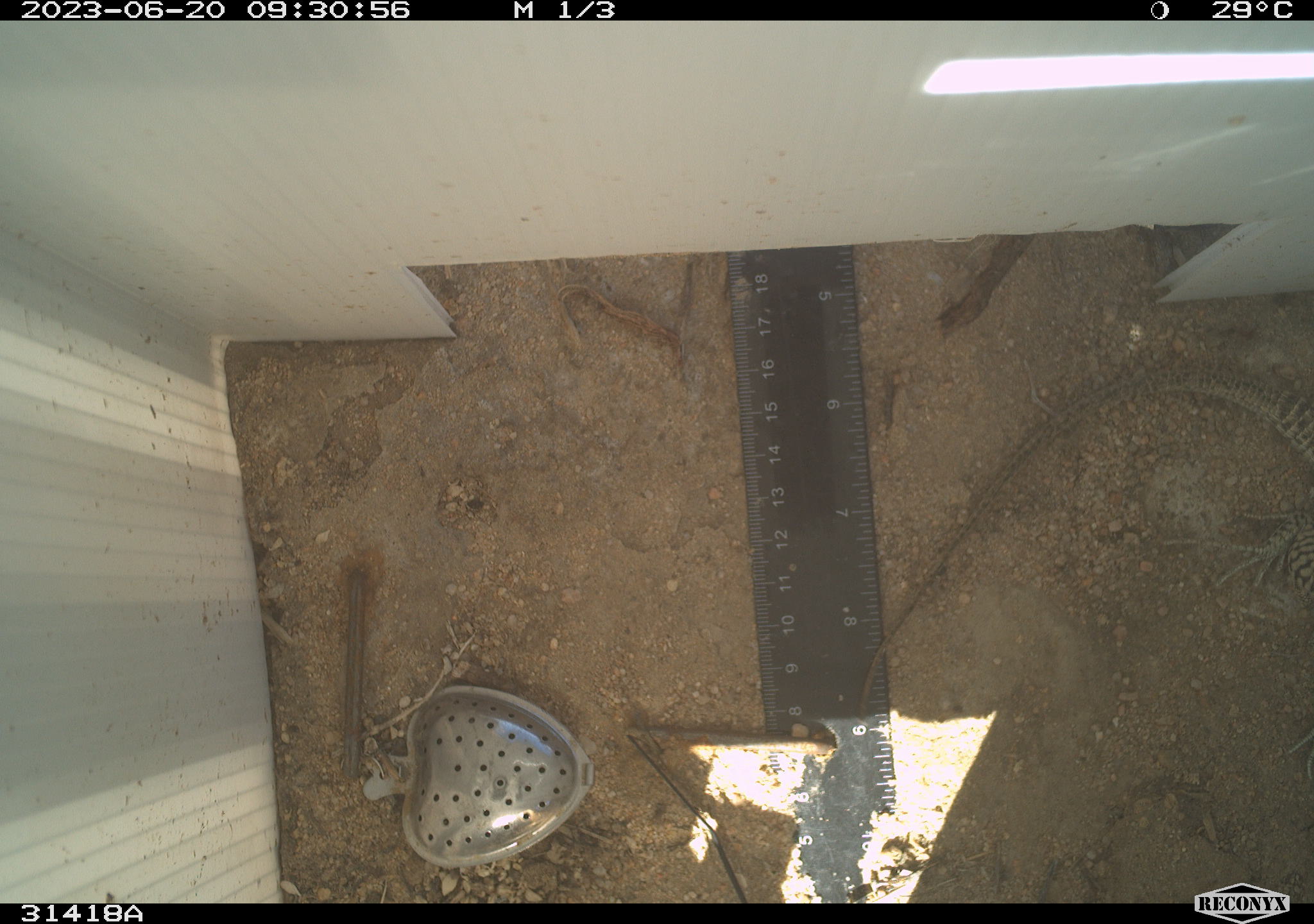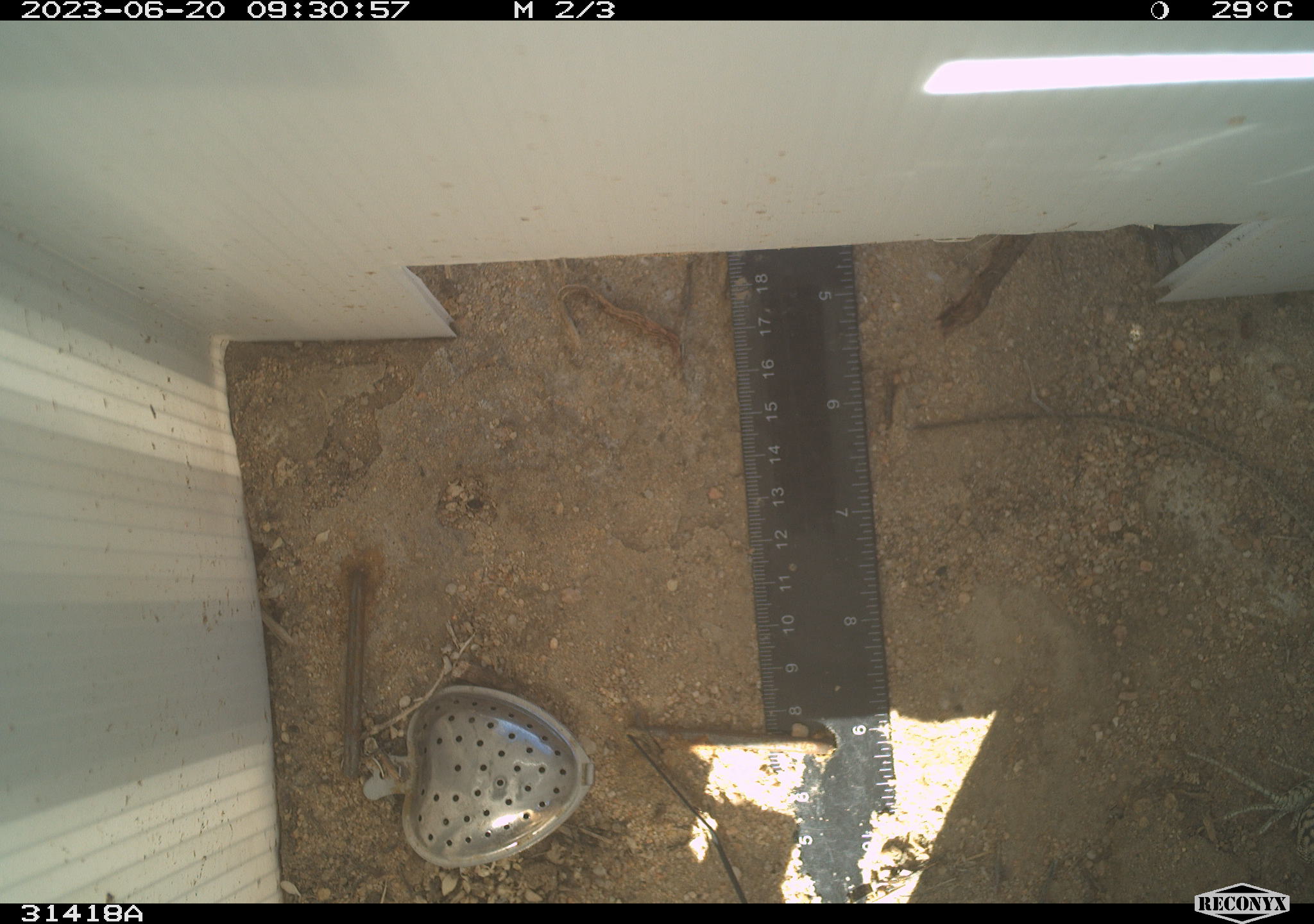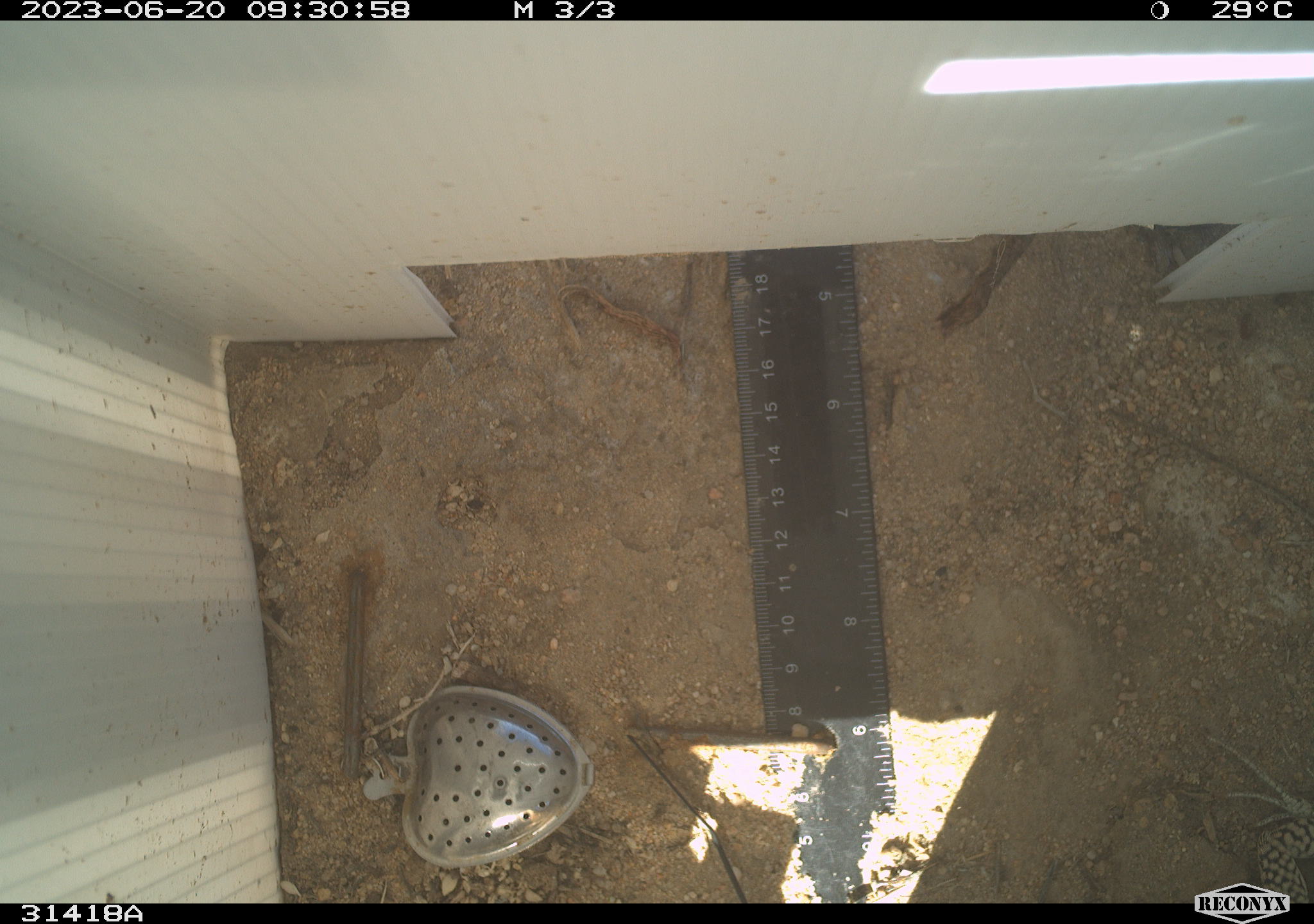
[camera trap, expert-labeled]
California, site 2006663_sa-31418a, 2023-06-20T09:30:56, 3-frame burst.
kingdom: Animalia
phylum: Chordata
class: Reptilia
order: Squamata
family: Teiidae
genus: Aspidoscelis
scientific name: Aspidoscelis tigris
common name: western whiptail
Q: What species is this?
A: Western whiptail (Aspidoscelis tigris).